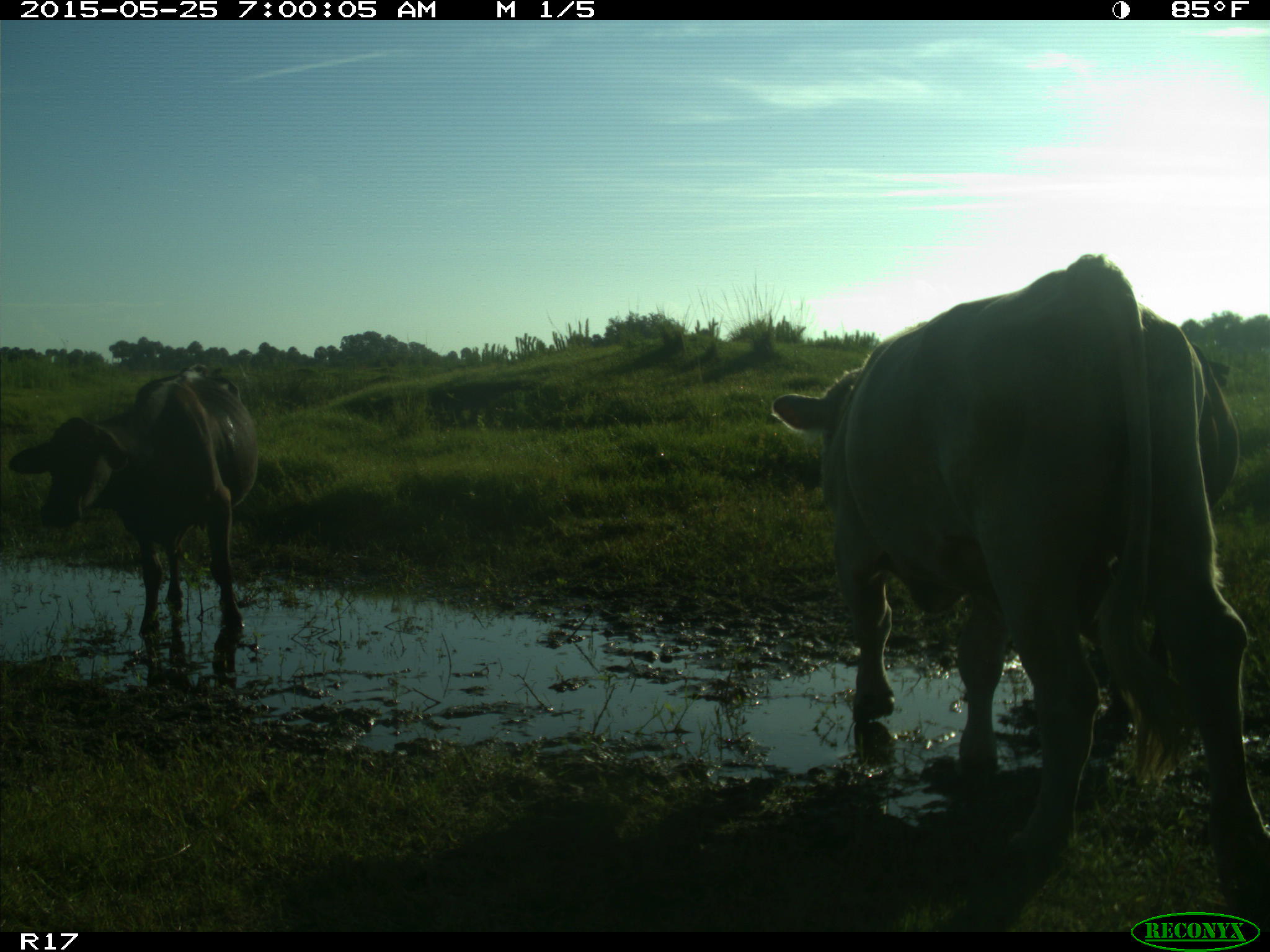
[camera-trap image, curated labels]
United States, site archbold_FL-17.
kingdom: Animalia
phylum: Chordata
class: Mammalia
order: Artiodactyla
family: Bovidae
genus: Bos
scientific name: Bos taurus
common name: domestic cow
Bos taurus (domestic cow).